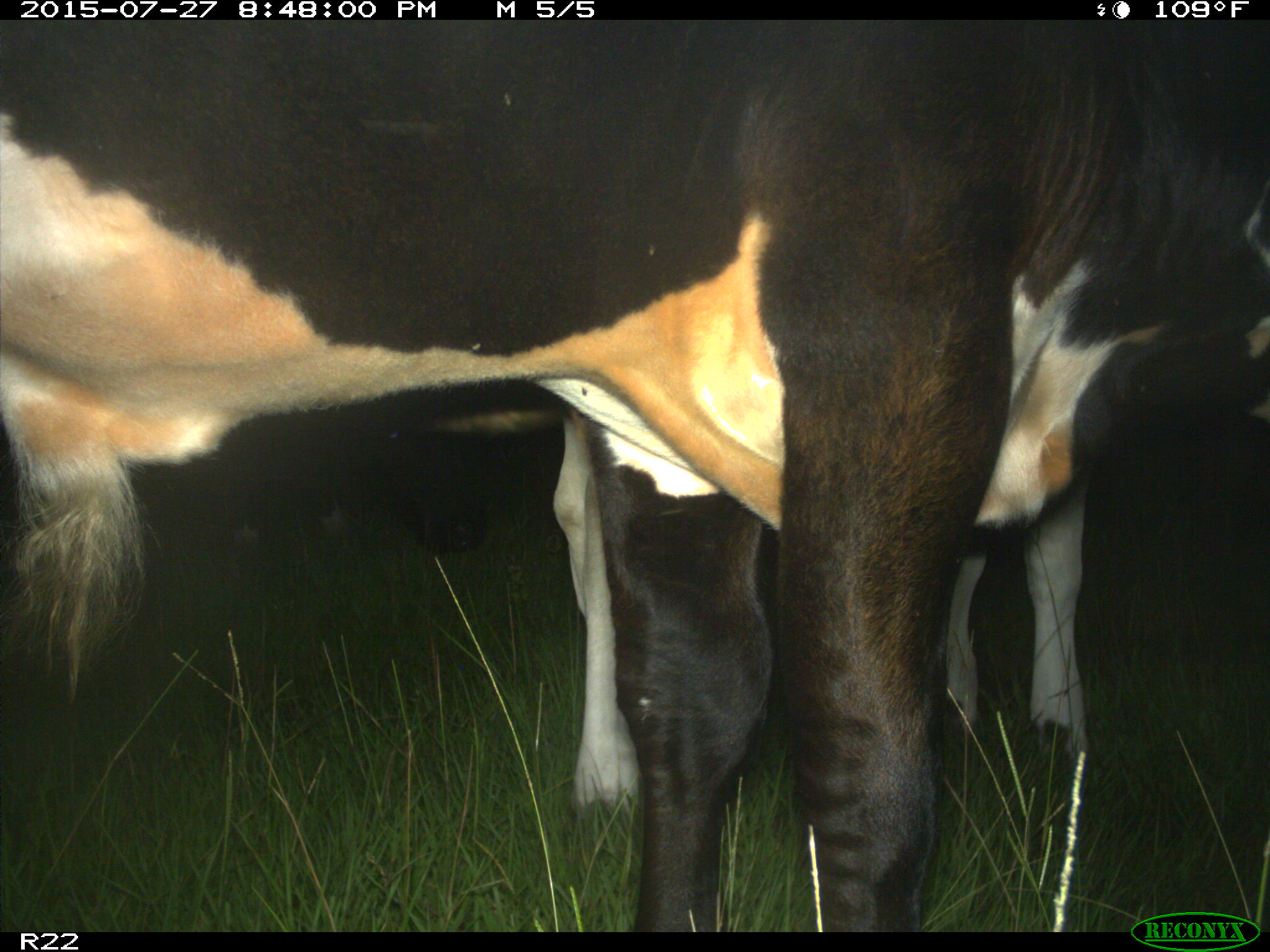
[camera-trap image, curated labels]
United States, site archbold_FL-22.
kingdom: Animalia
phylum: Chordata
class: Mammalia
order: Artiodactyla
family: Bovidae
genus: Bos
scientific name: Bos taurus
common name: domestic cow